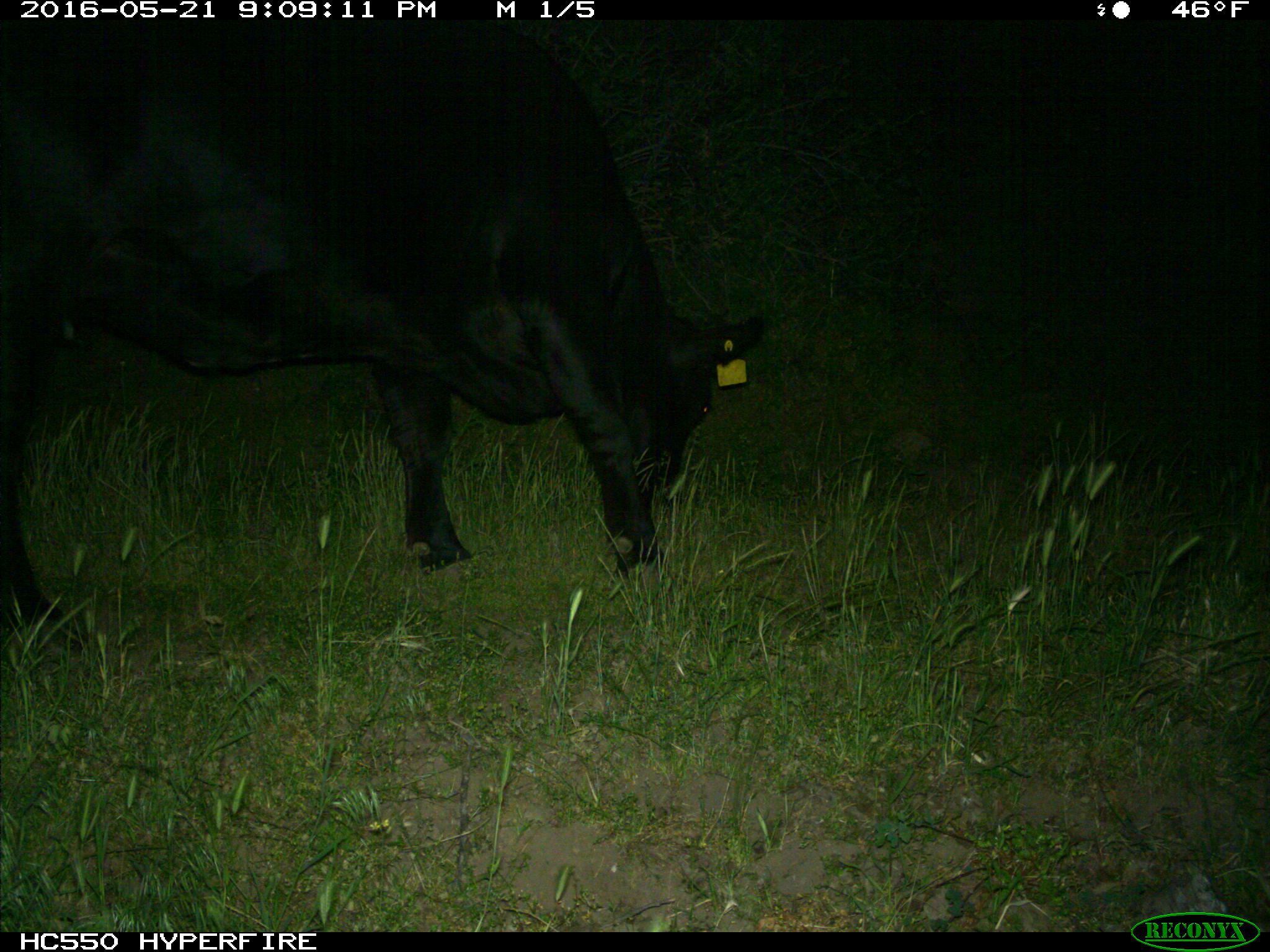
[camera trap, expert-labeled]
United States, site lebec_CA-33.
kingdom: Animalia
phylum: Chordata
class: Mammalia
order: Artiodactyla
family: Bovidae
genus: Bos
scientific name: Bos taurus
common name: domestic cow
Bos taurus (domestic cow).